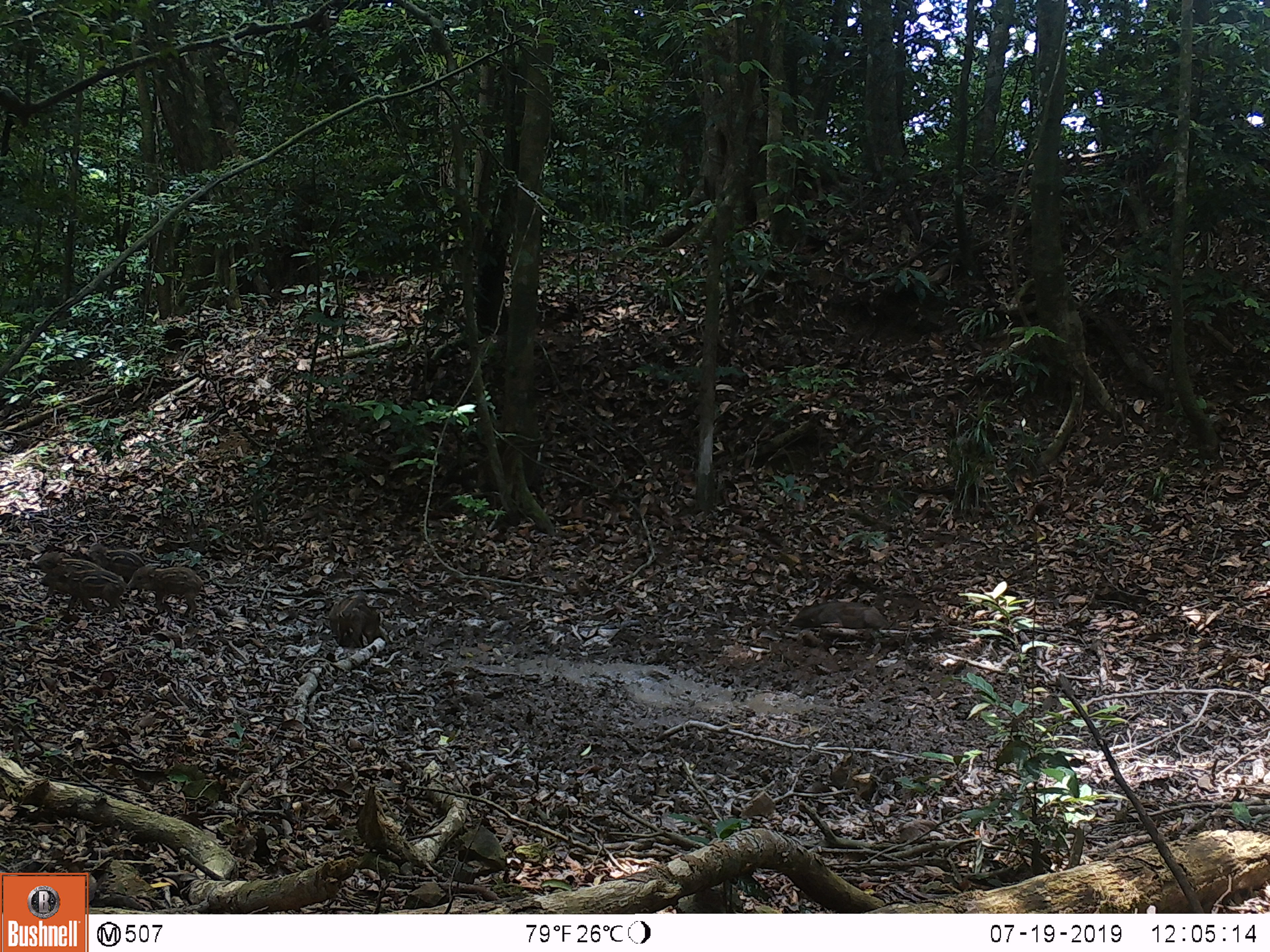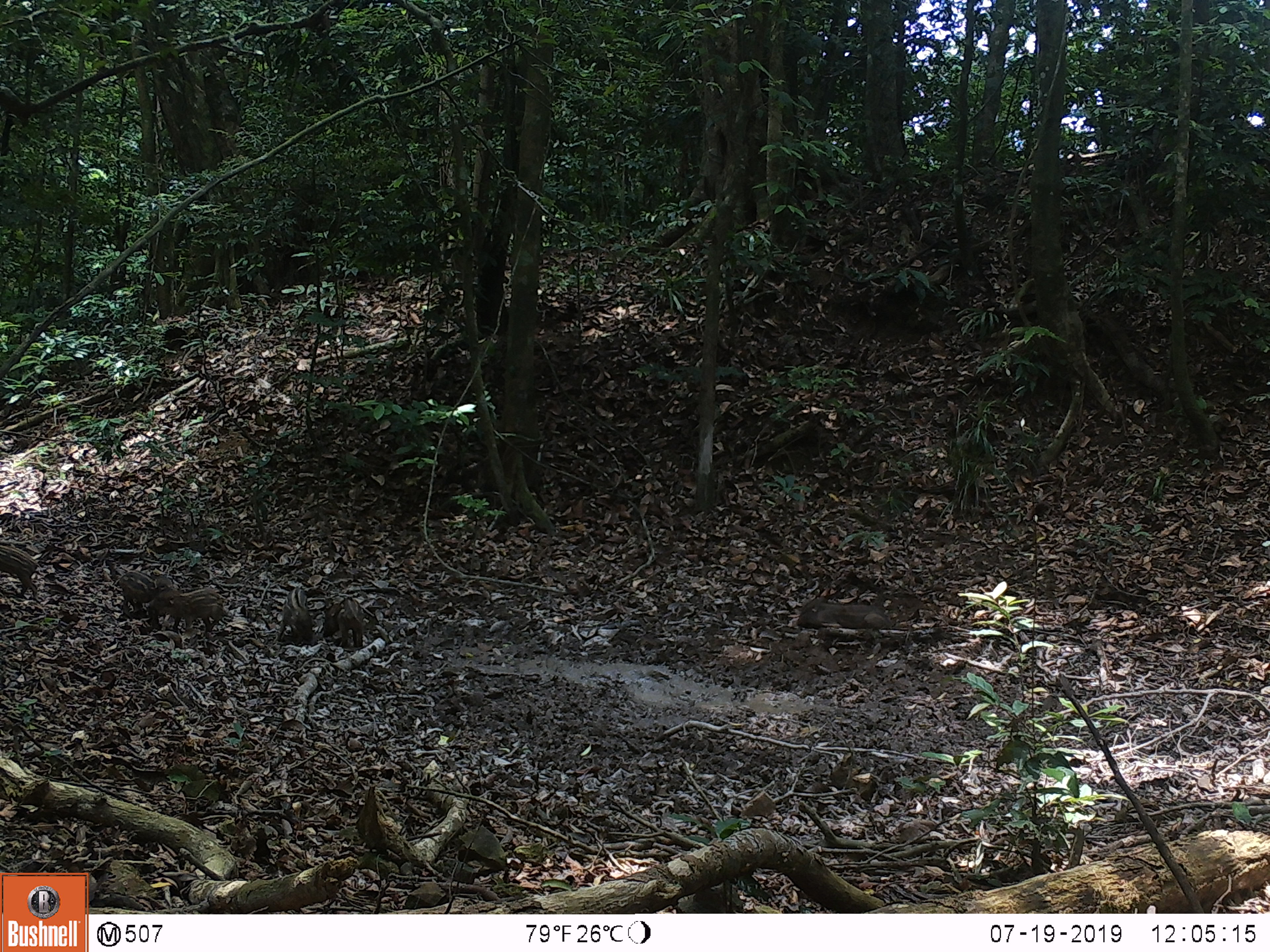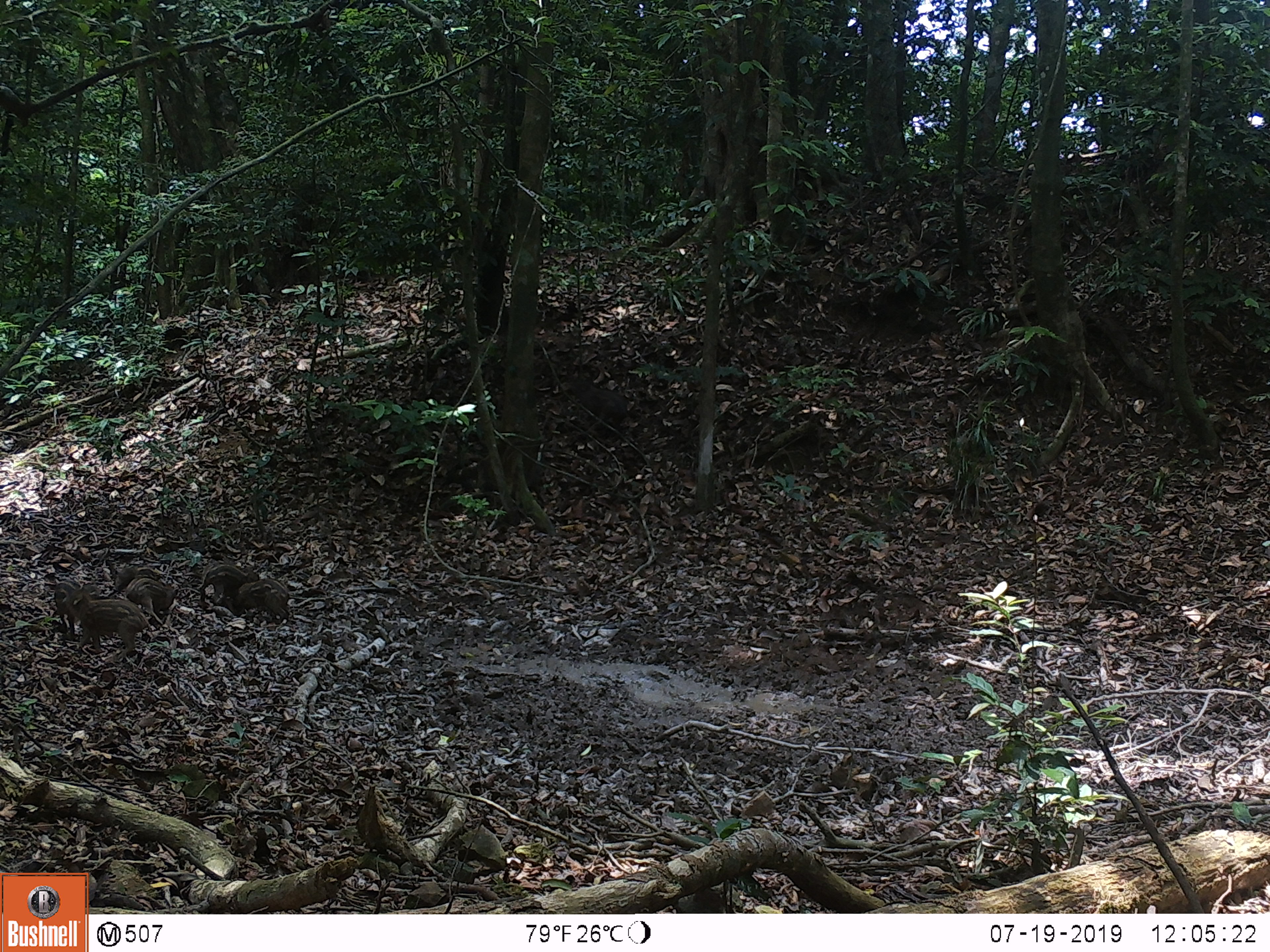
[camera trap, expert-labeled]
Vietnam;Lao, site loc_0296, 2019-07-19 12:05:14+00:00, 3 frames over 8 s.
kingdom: Animalia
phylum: Chordata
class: Mammalia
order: Artiodactyla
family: Suidae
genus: Sus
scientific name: Sus scrofa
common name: eurasian wild pig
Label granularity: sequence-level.